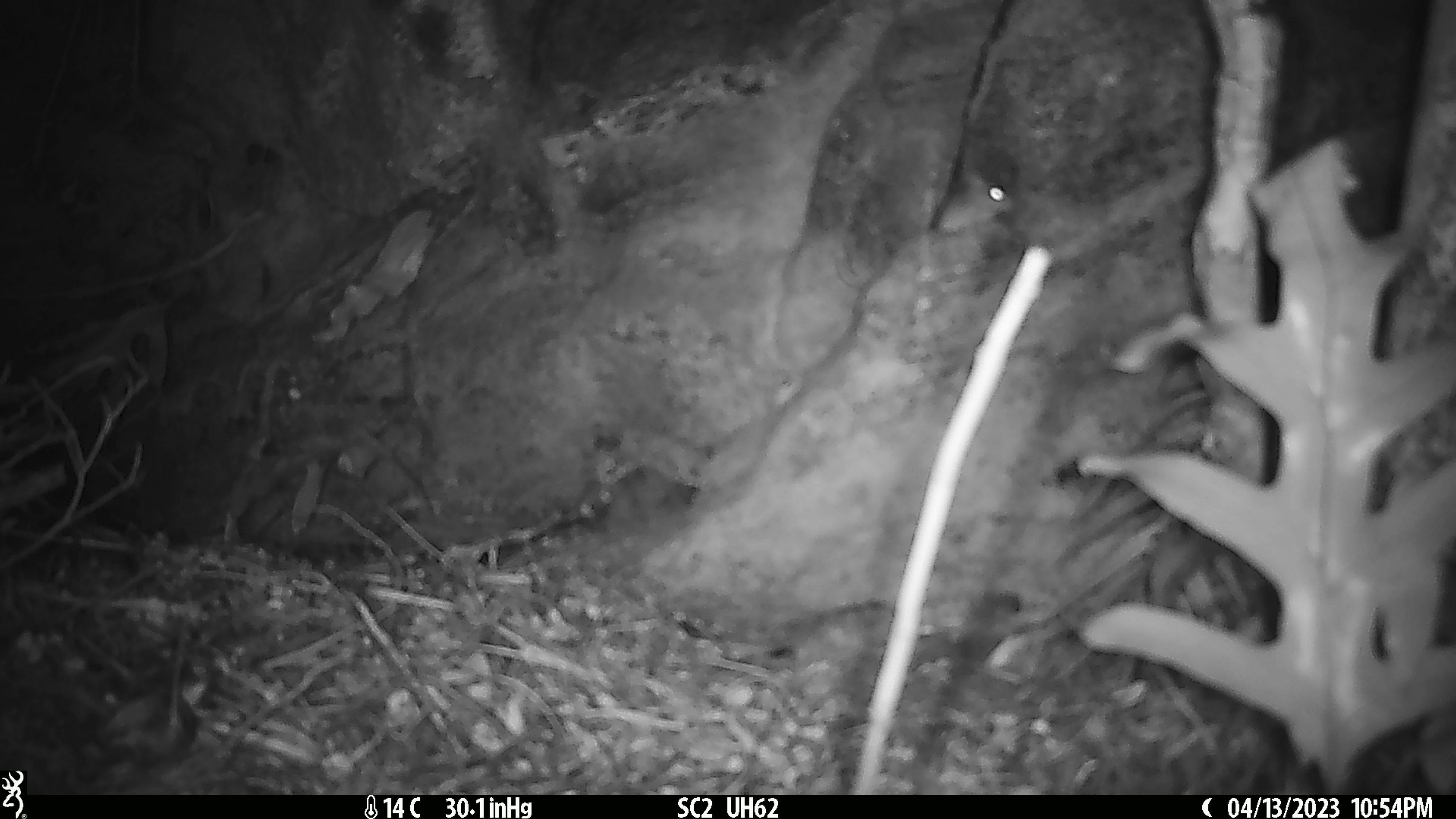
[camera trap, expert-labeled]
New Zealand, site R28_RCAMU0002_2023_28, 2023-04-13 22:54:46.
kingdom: Animalia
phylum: Chordata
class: Mammalia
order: Rodentia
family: Muridae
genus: Mus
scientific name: Mus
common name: mouse